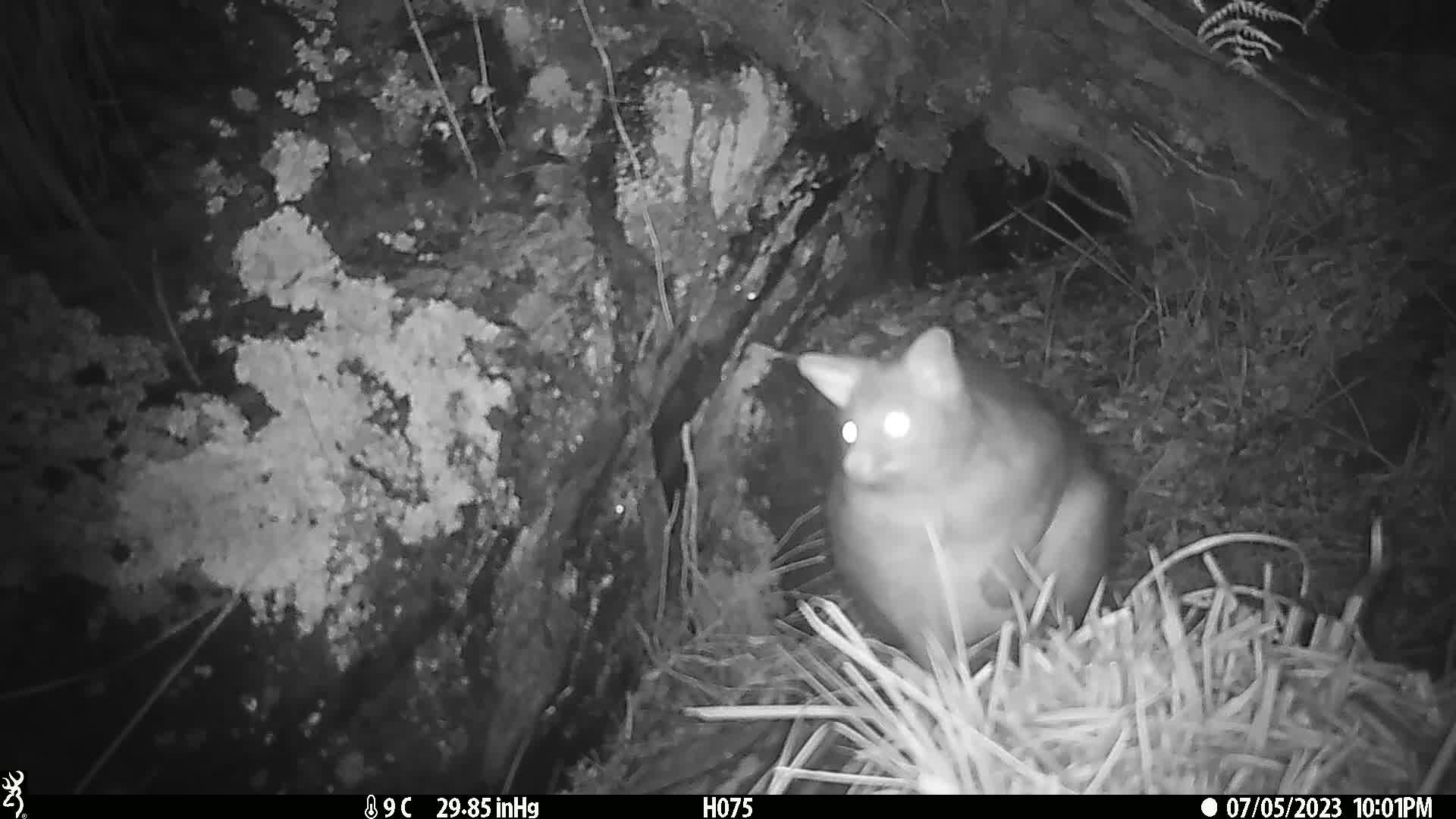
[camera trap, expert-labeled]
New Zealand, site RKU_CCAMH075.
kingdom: Animalia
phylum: Chordata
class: Mammalia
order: Diprotodontia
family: Phalangeridae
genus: Trichosurus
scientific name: Trichosurus vulpecula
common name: common brushtail possum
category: possum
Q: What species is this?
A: Possum (common brushtail possum) (Trichosurus vulpecula).